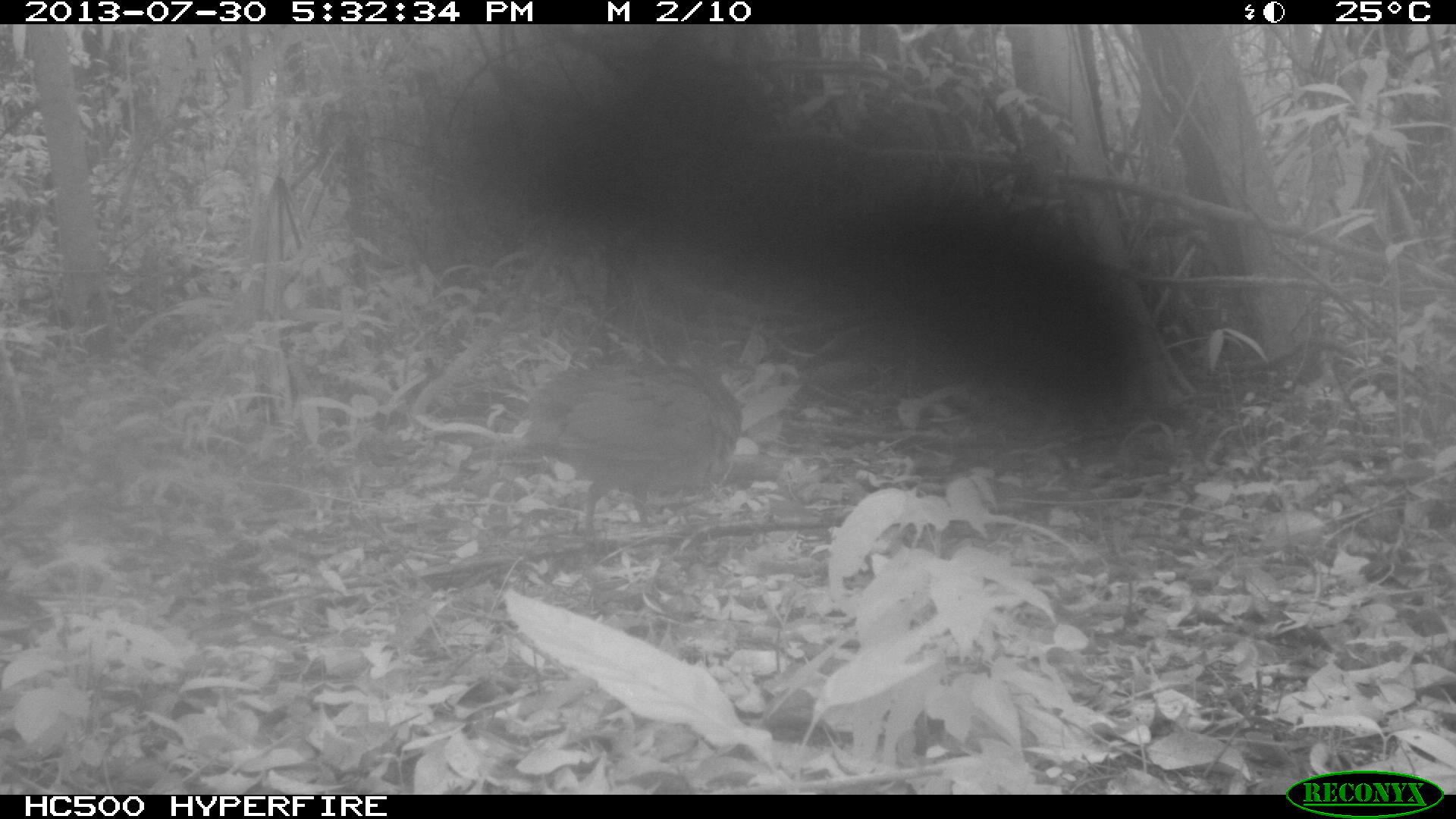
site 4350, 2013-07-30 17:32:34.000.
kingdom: Animalia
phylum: Chordata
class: Aves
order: Tinamiformes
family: Tinamidae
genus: Tinamus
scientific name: Tinamus major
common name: great tinamou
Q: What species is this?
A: Tinamus major (great tinamou).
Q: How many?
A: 1.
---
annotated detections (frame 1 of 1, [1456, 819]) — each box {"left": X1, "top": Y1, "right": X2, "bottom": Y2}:
tinamus major: {"left": 520, "top": 347, "right": 755, "bottom": 540}